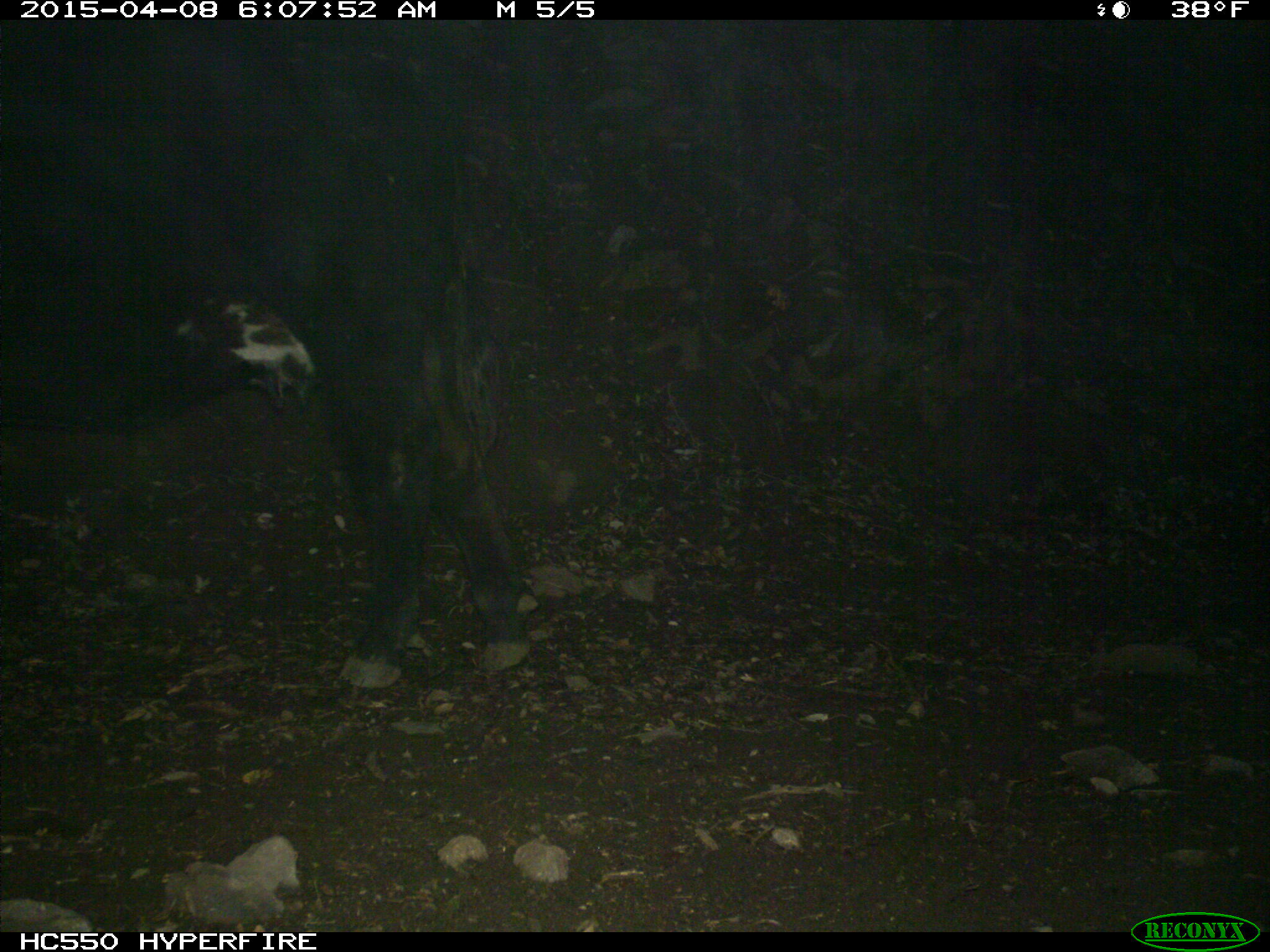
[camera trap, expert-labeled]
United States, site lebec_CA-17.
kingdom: Animalia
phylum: Chordata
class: Mammalia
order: Artiodactyla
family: Bovidae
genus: Bos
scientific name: Bos taurus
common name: domestic cow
Bos taurus (domestic cow).